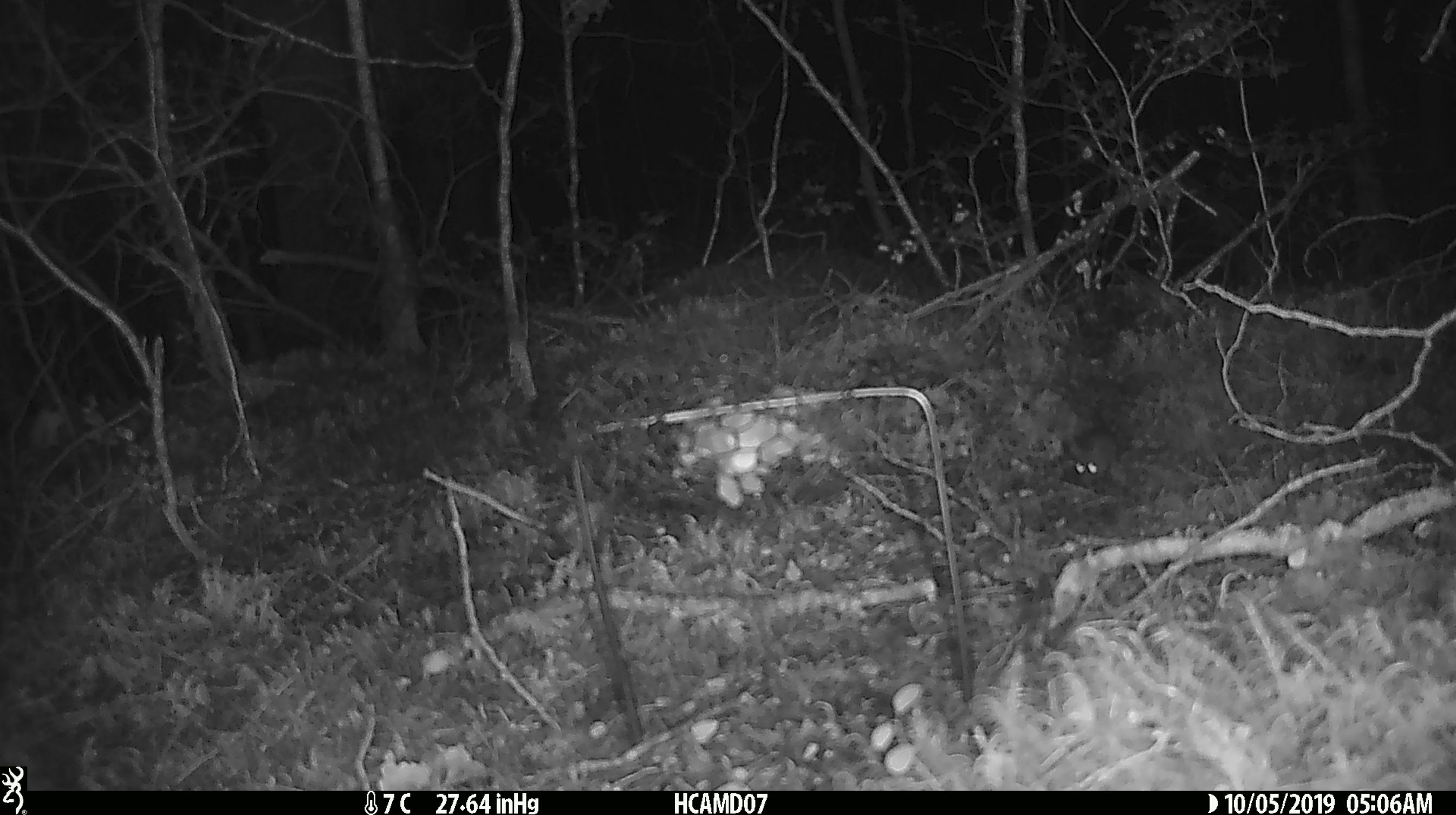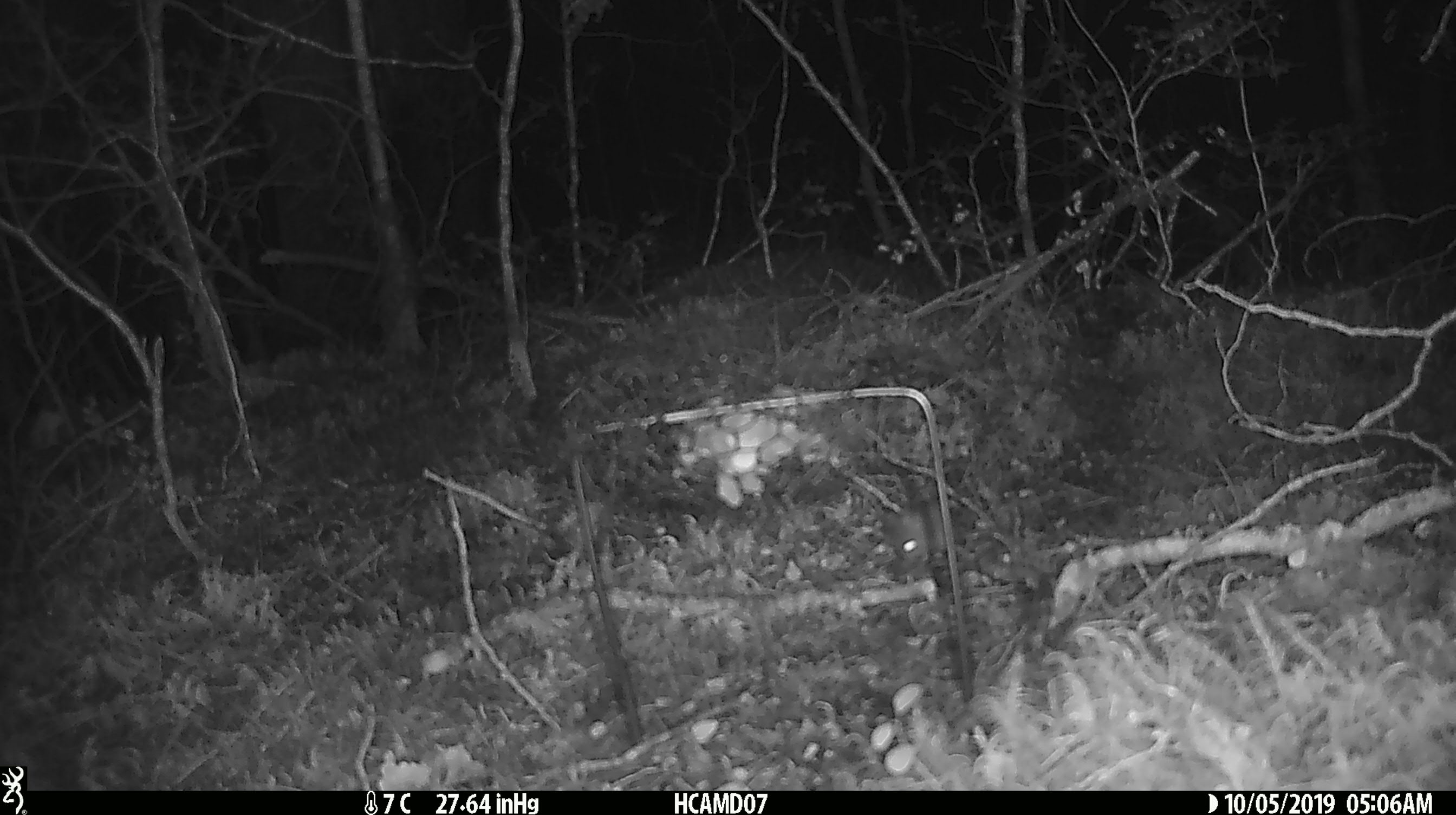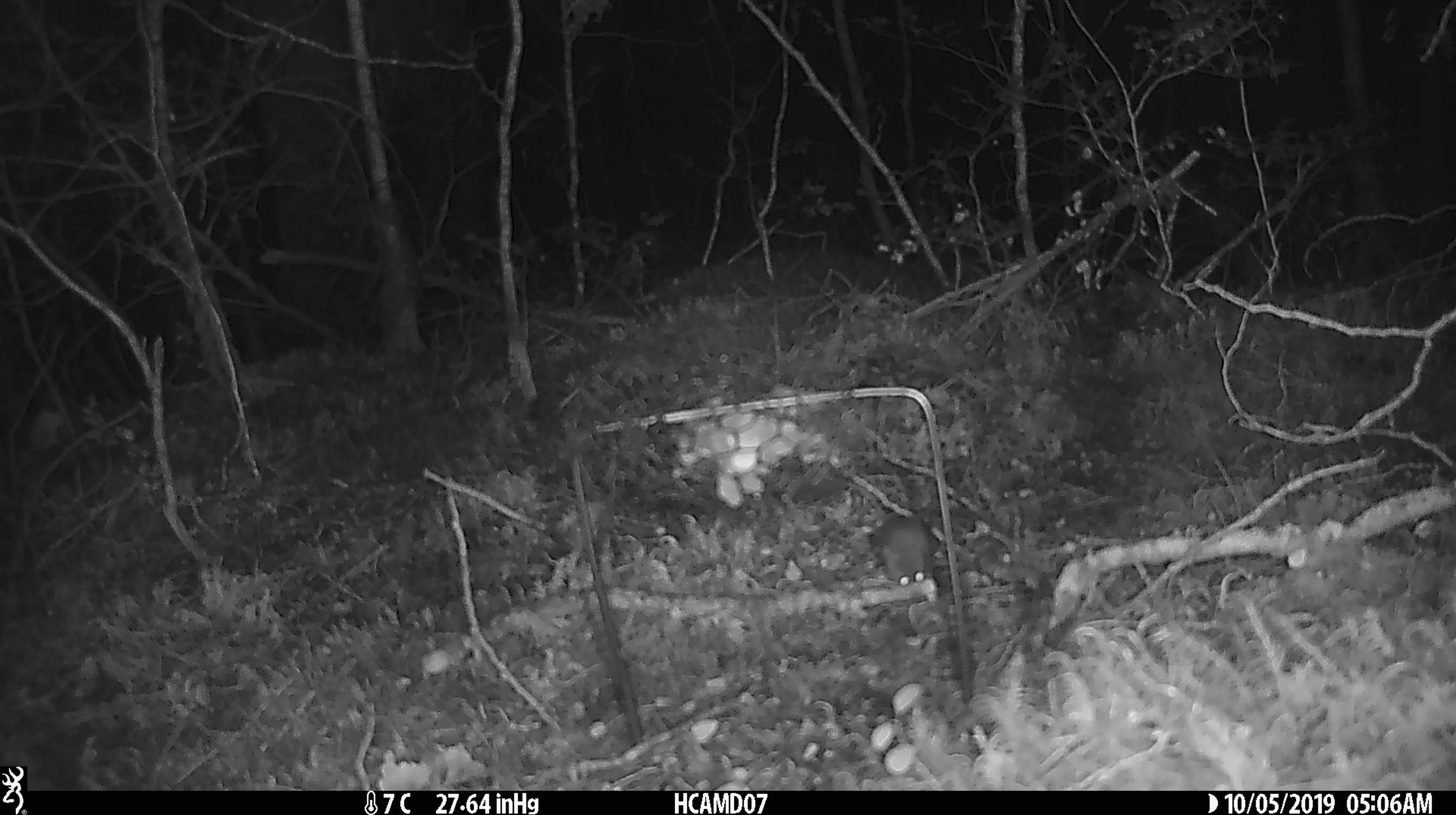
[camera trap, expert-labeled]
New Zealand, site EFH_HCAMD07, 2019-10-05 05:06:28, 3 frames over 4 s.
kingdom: Animalia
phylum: Chordata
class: Mammalia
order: Rodentia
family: Muridae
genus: Mus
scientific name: Mus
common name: mouse